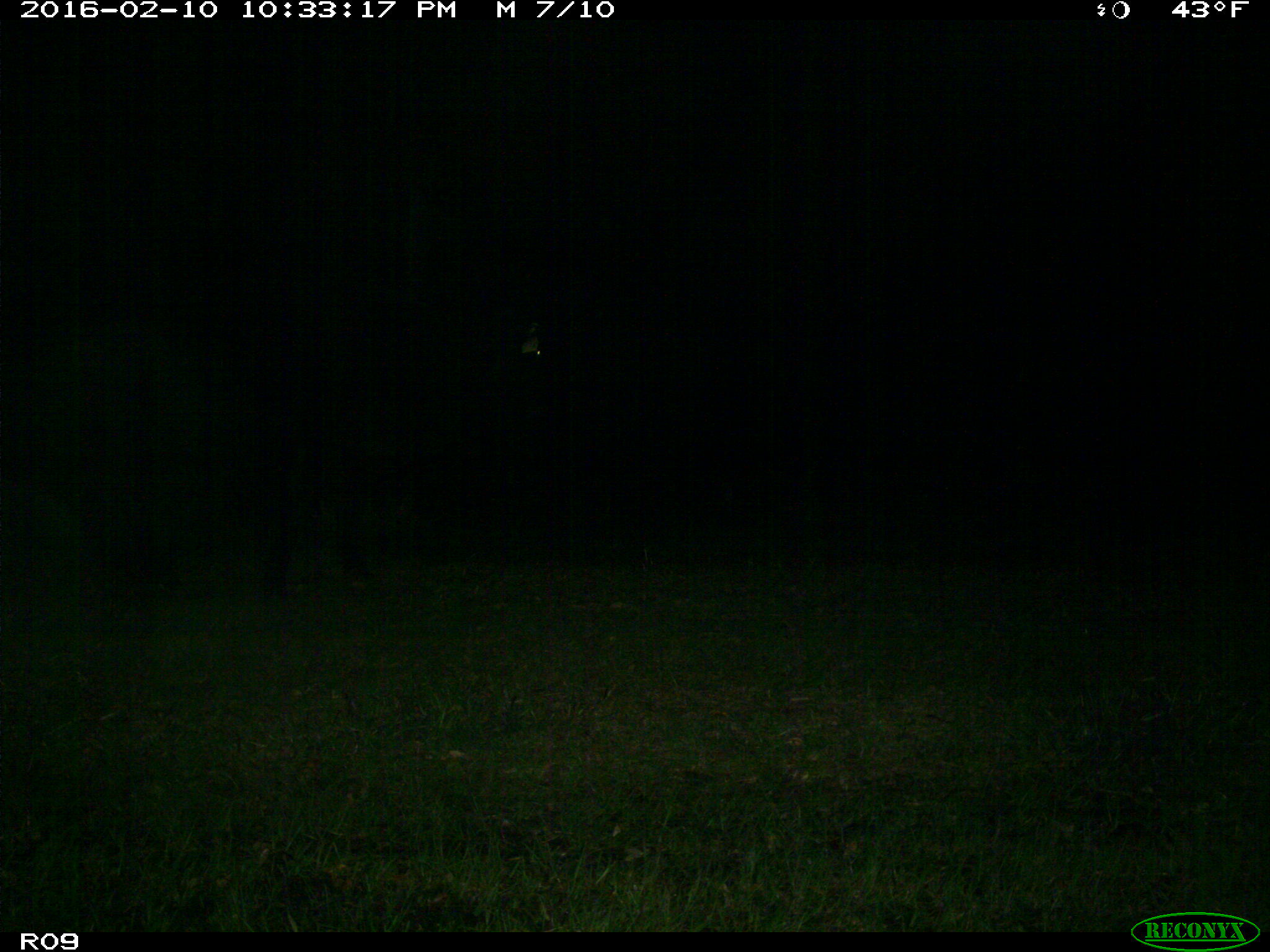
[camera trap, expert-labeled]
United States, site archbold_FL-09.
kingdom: Animalia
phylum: Chordata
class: Mammalia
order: Artiodactyla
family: Bovidae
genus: Bos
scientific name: Bos taurus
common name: domestic cow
Bos taurus (domestic cow).